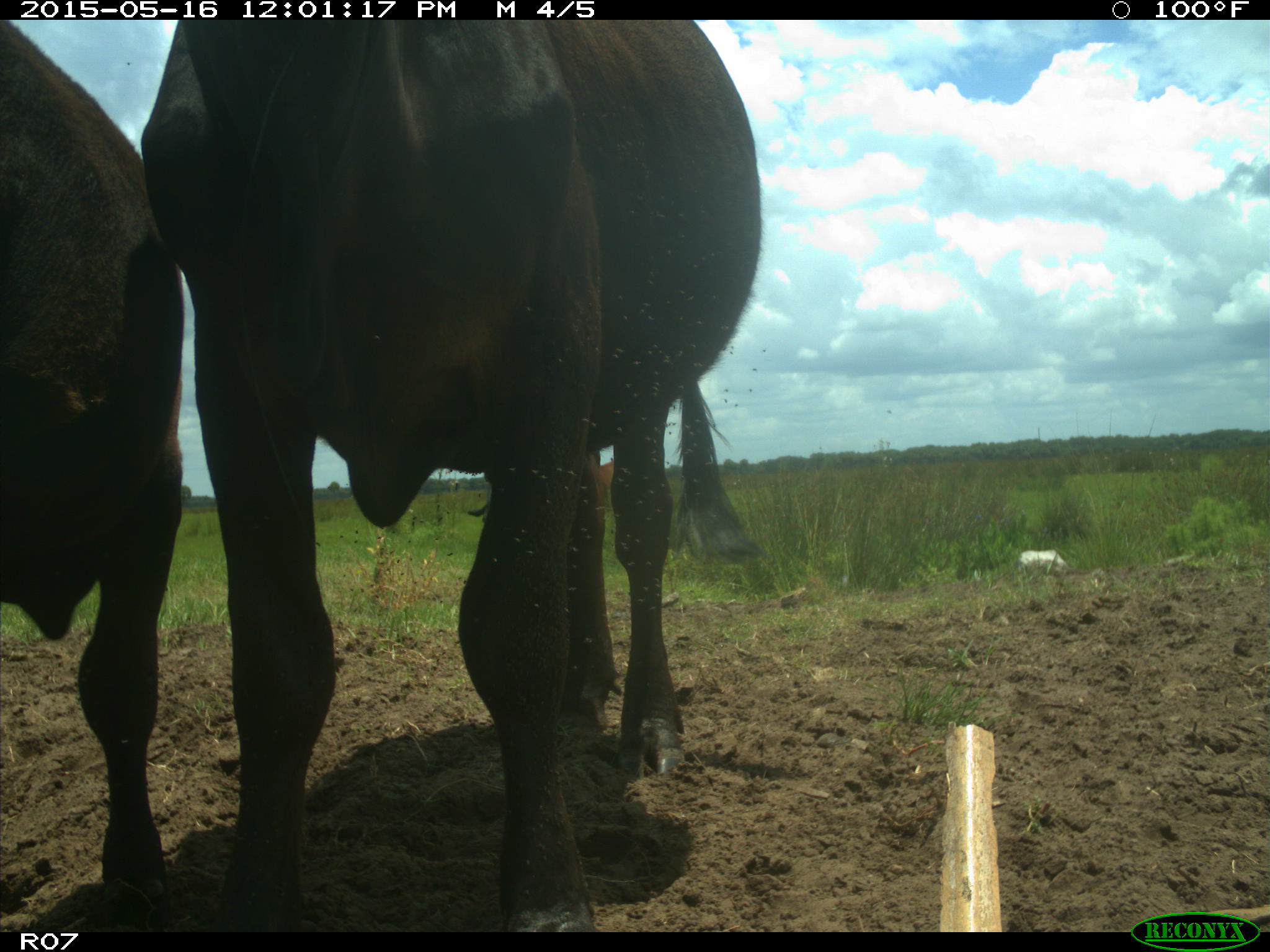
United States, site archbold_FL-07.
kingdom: Animalia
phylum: Chordata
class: Mammalia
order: Artiodactyla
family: Bovidae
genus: Bos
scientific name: Bos taurus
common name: domestic cow